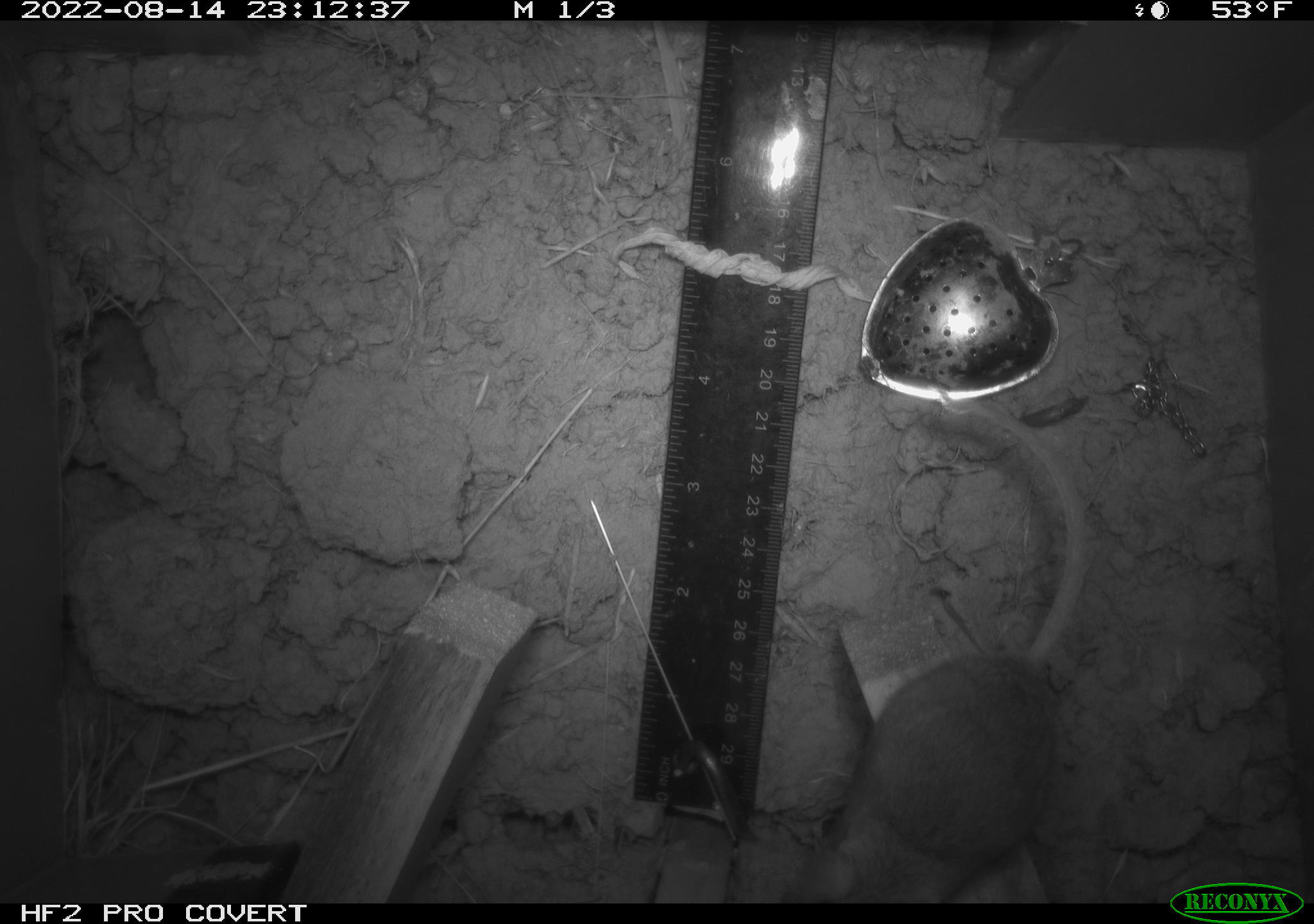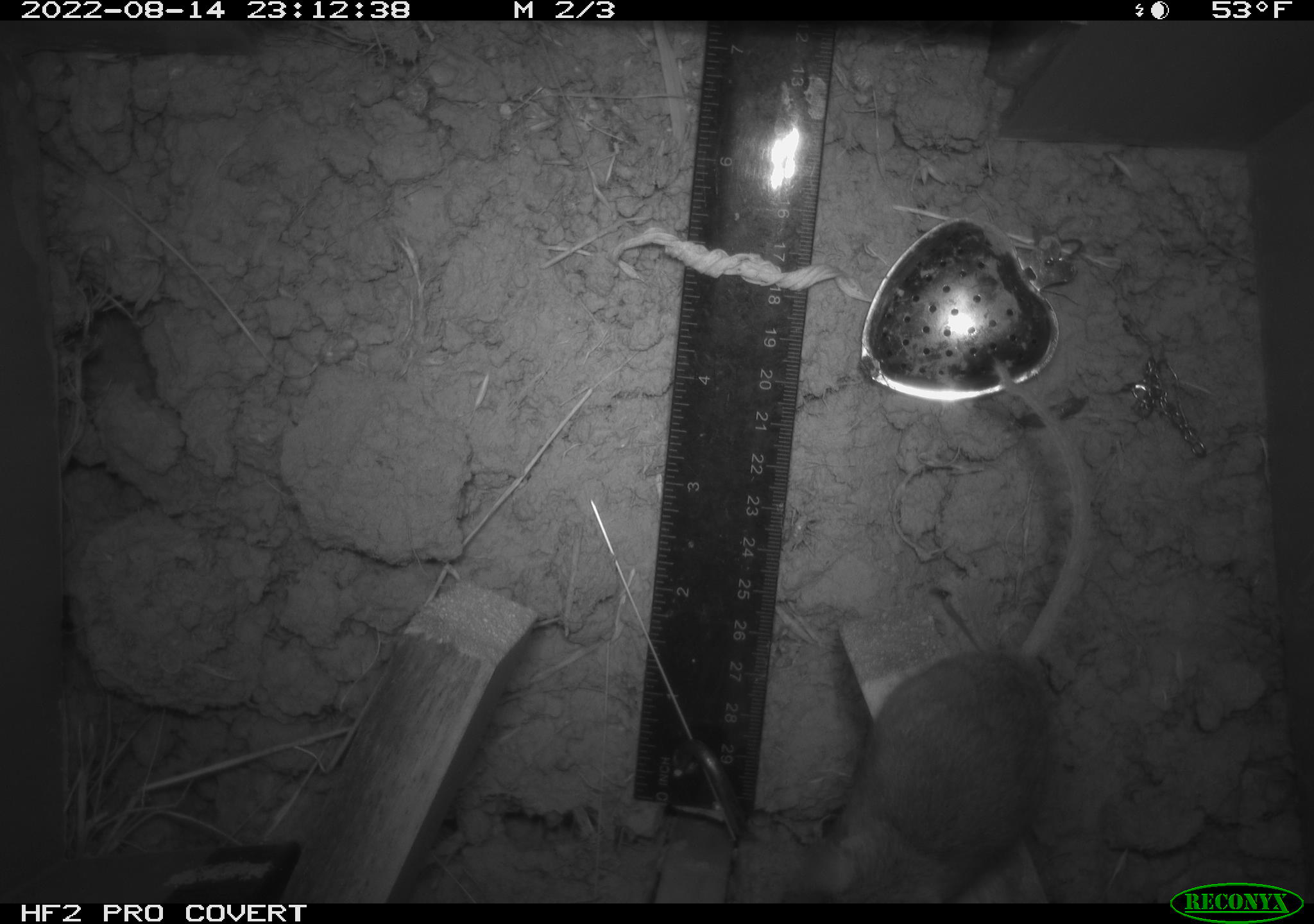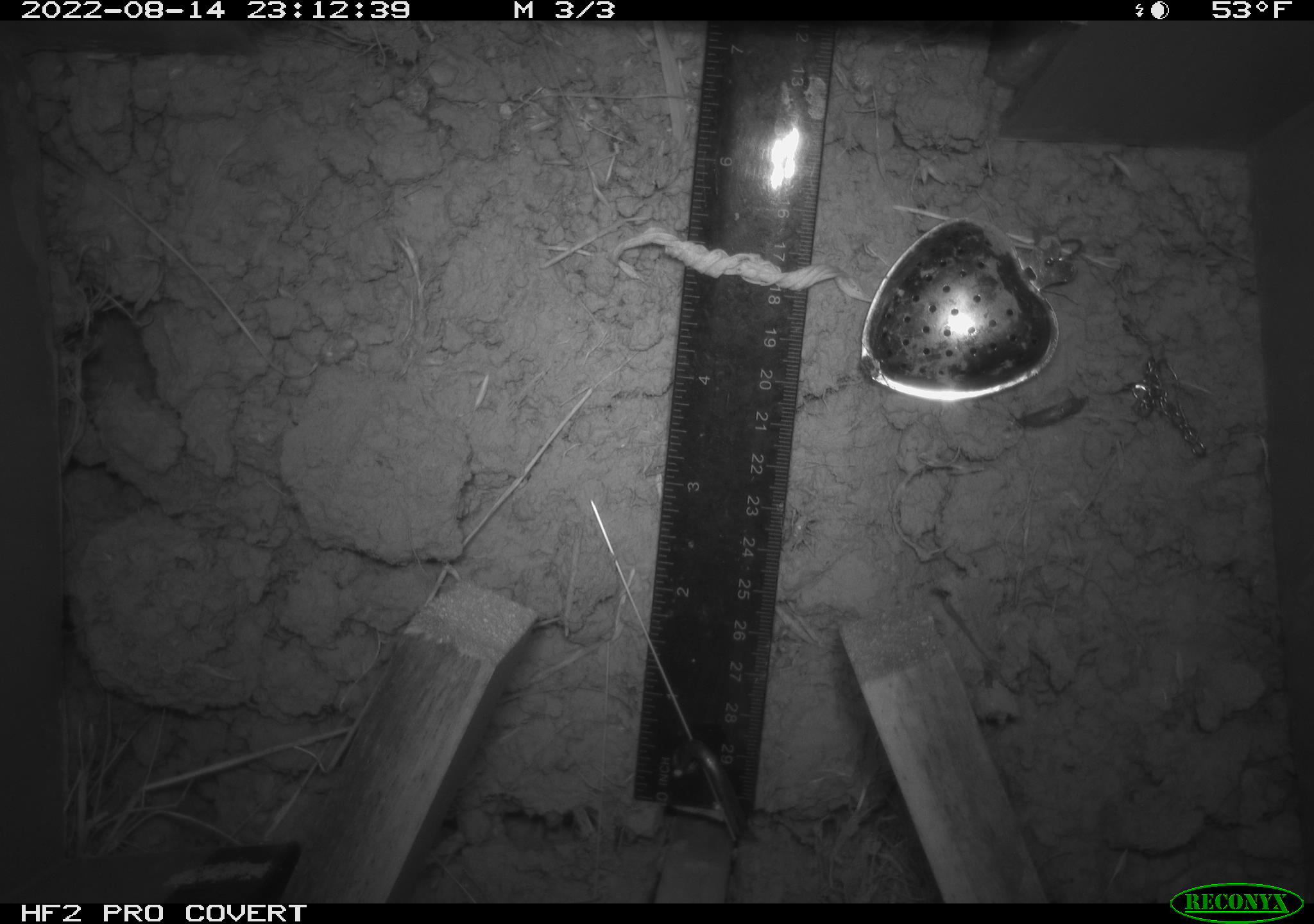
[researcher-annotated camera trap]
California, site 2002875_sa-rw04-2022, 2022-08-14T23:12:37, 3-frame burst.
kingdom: Animalia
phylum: Chordata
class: Mammalia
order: Rodentia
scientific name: Rodentia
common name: mouse species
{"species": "mouse species (Rodentia)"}